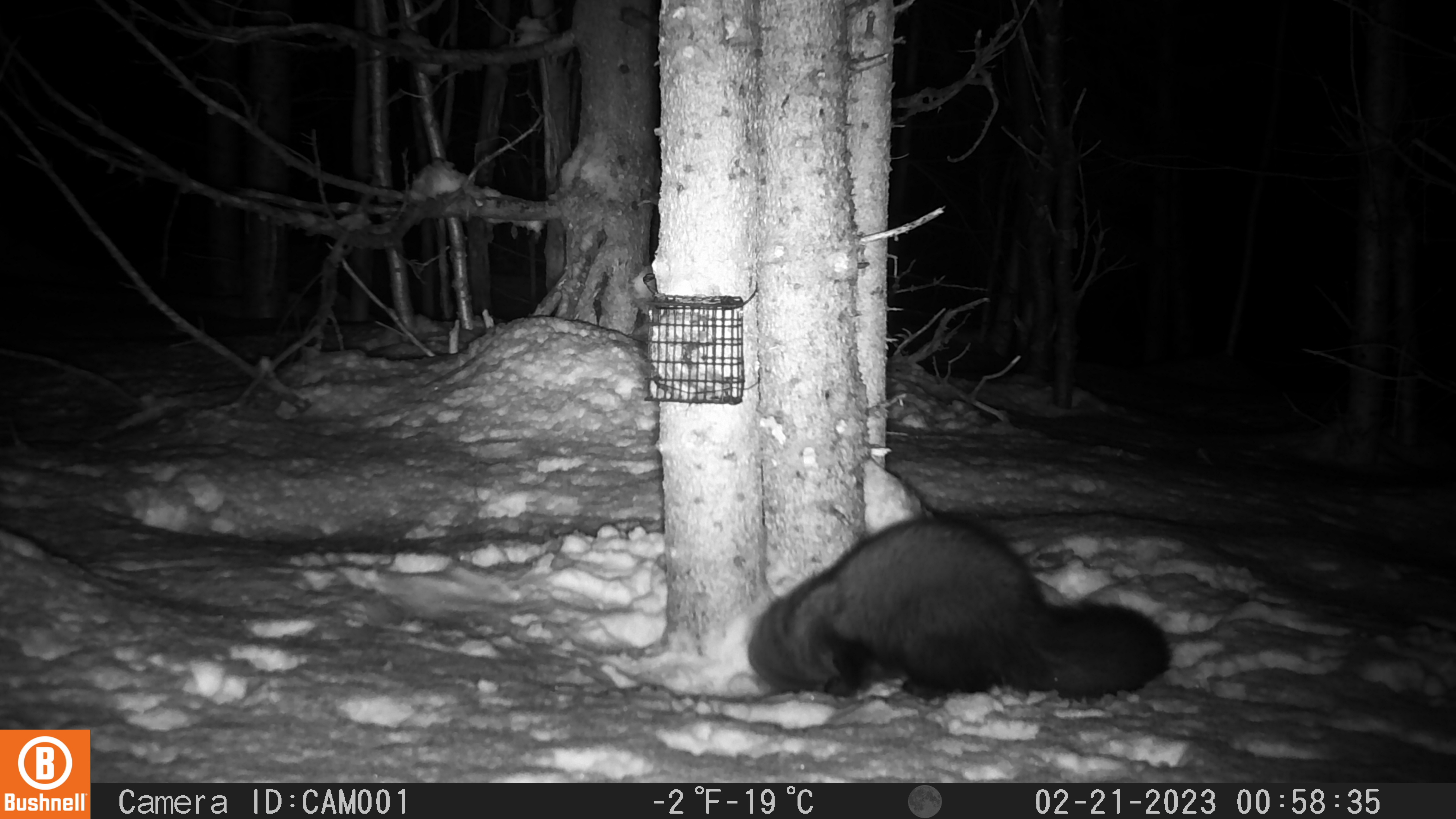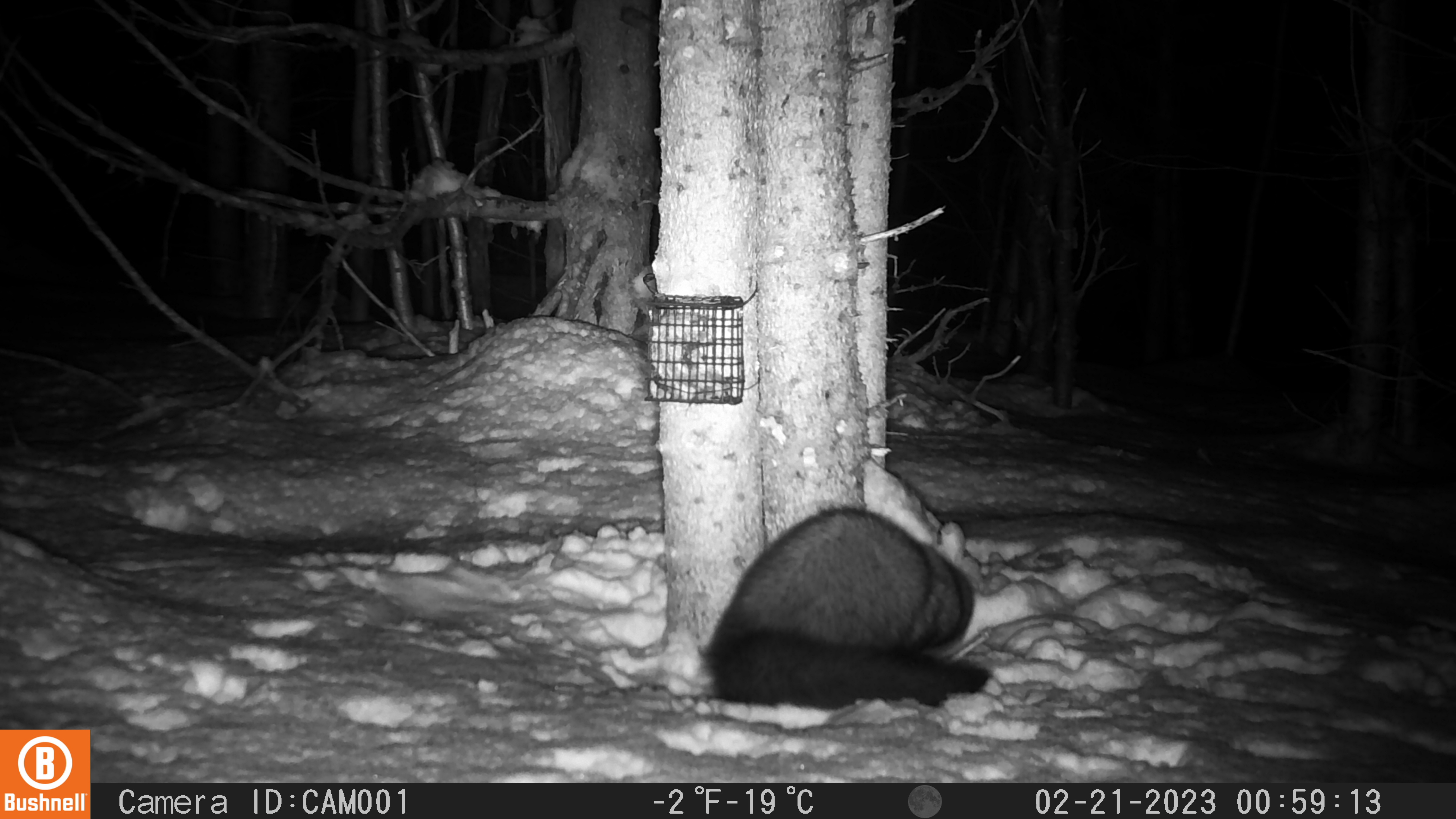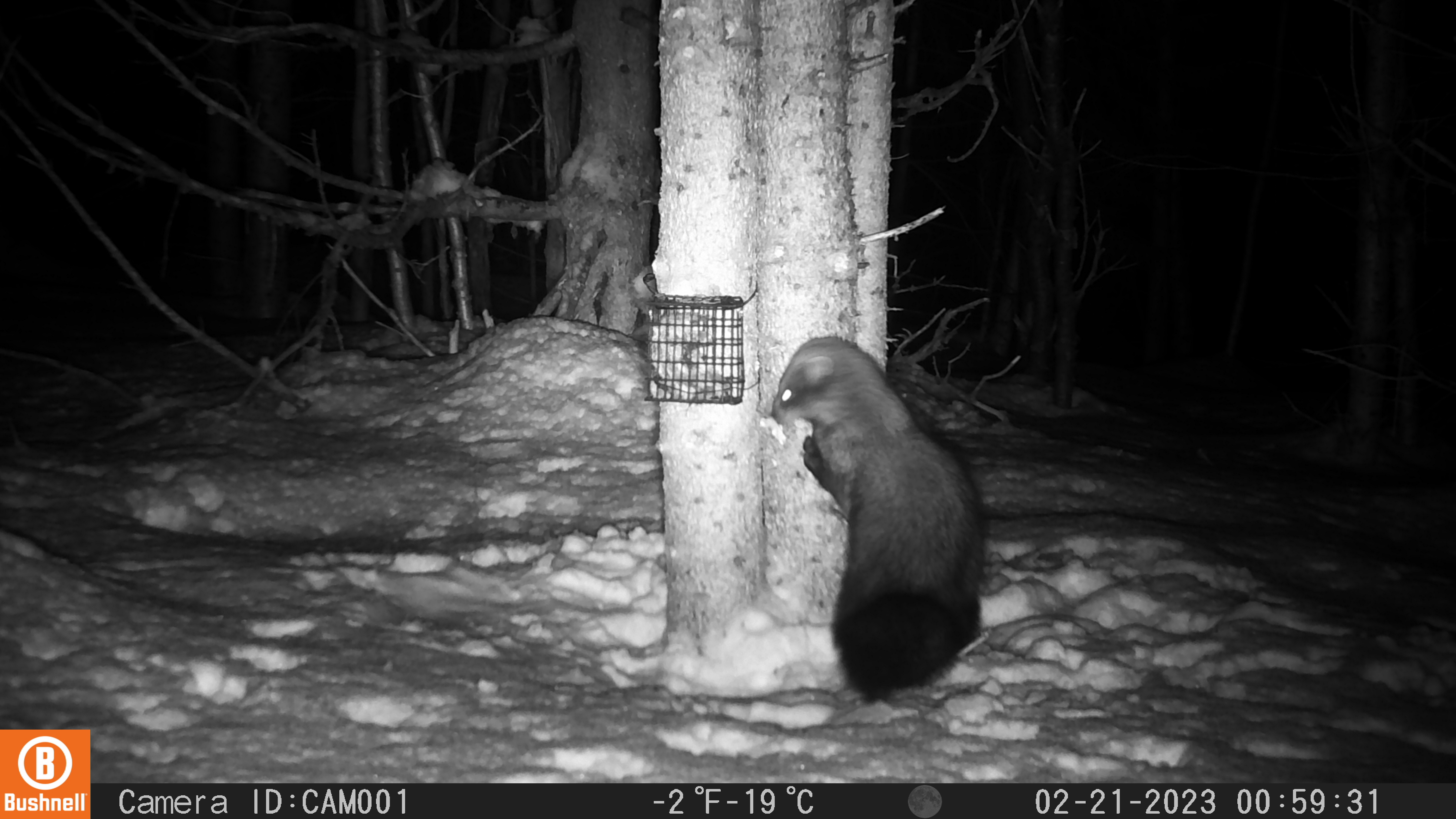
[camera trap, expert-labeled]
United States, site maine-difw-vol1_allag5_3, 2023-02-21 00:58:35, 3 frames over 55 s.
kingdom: Animalia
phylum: Chordata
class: Mammalia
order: Carnivora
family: Mustelidae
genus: Pekania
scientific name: Pekania pennanti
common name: fisher